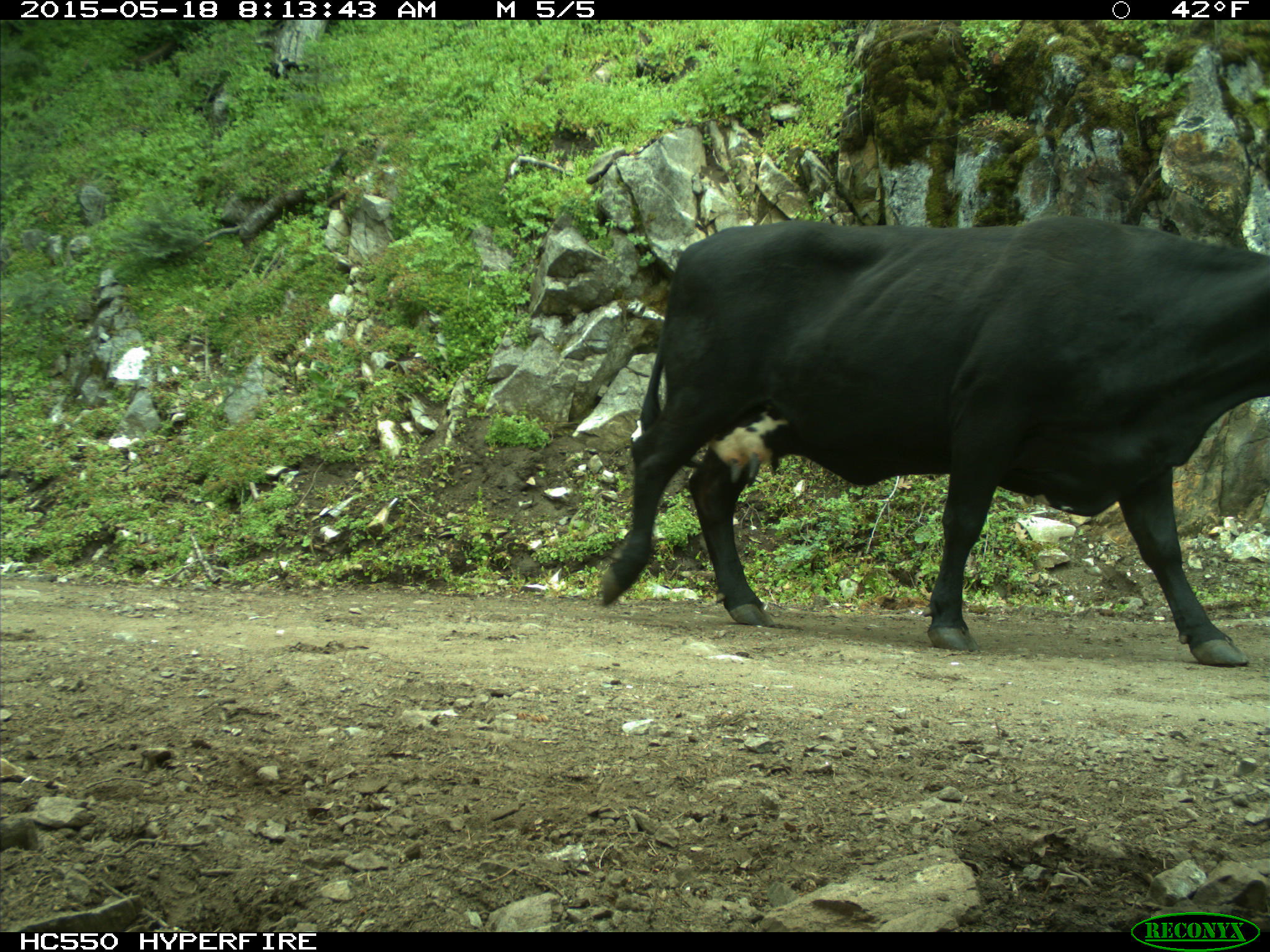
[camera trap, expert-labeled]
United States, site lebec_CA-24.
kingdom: Animalia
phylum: Chordata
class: Mammalia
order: Artiodactyla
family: Bovidae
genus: Bos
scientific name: Bos taurus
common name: domestic cow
Bos taurus (domestic cow).